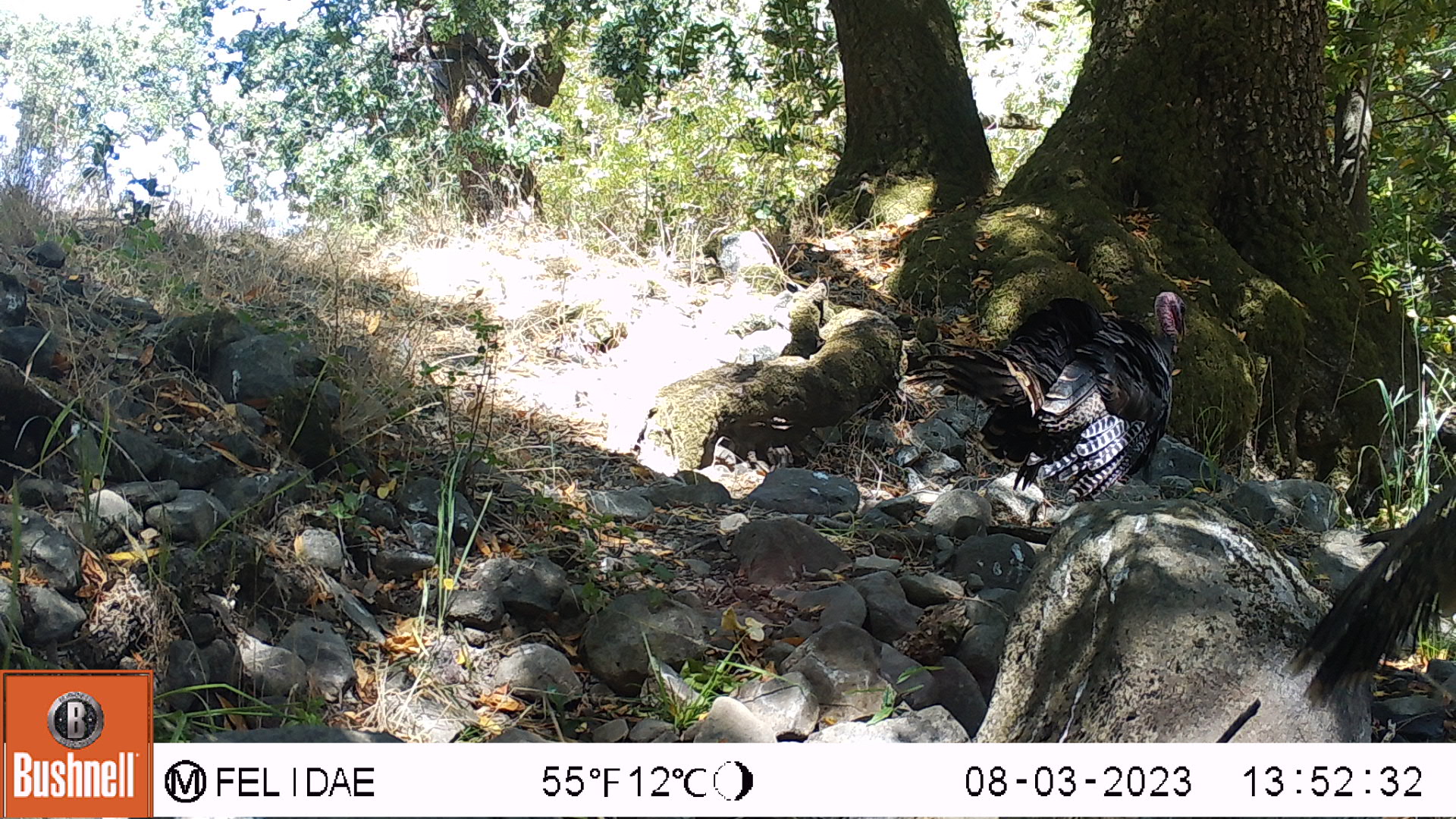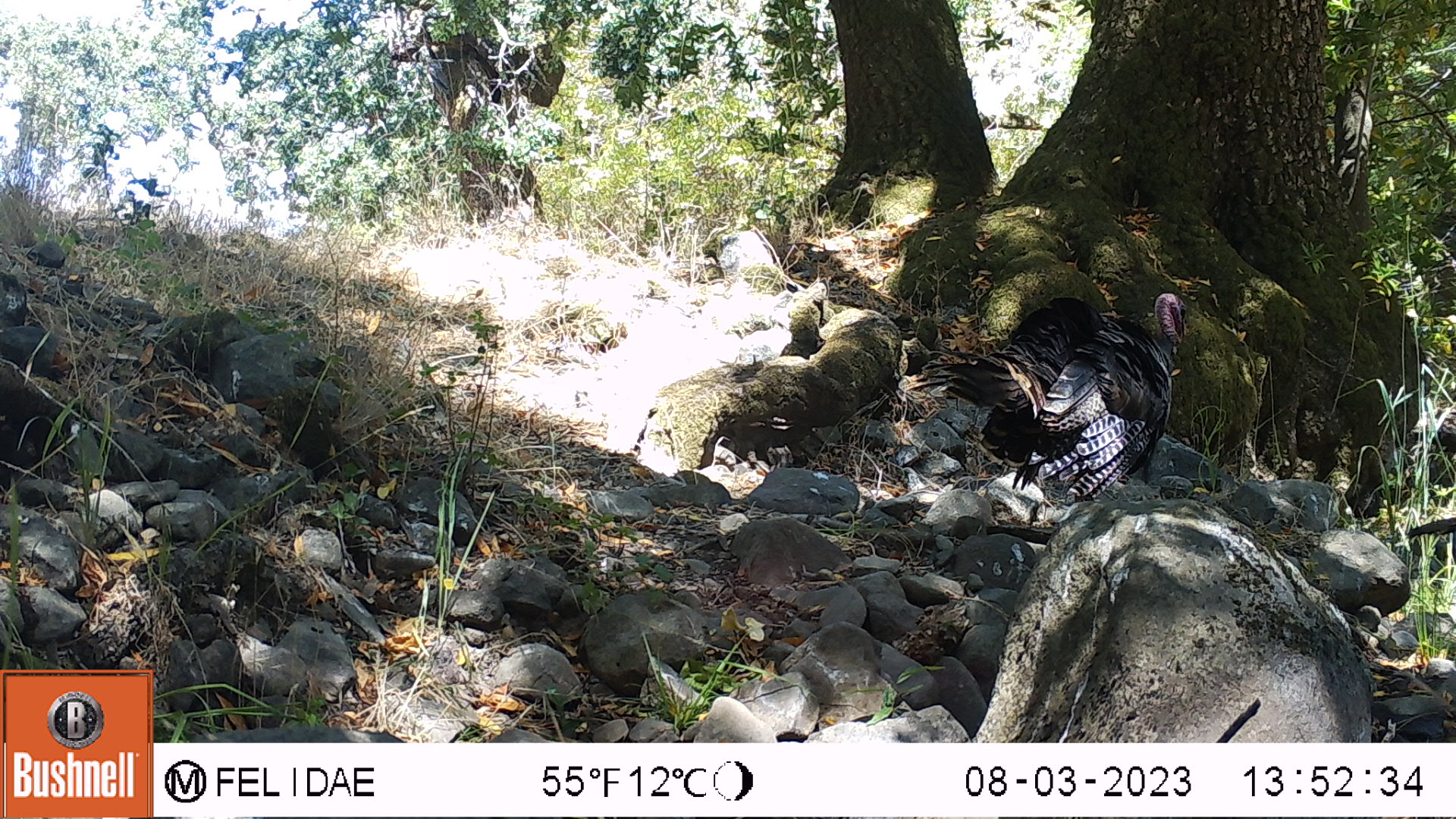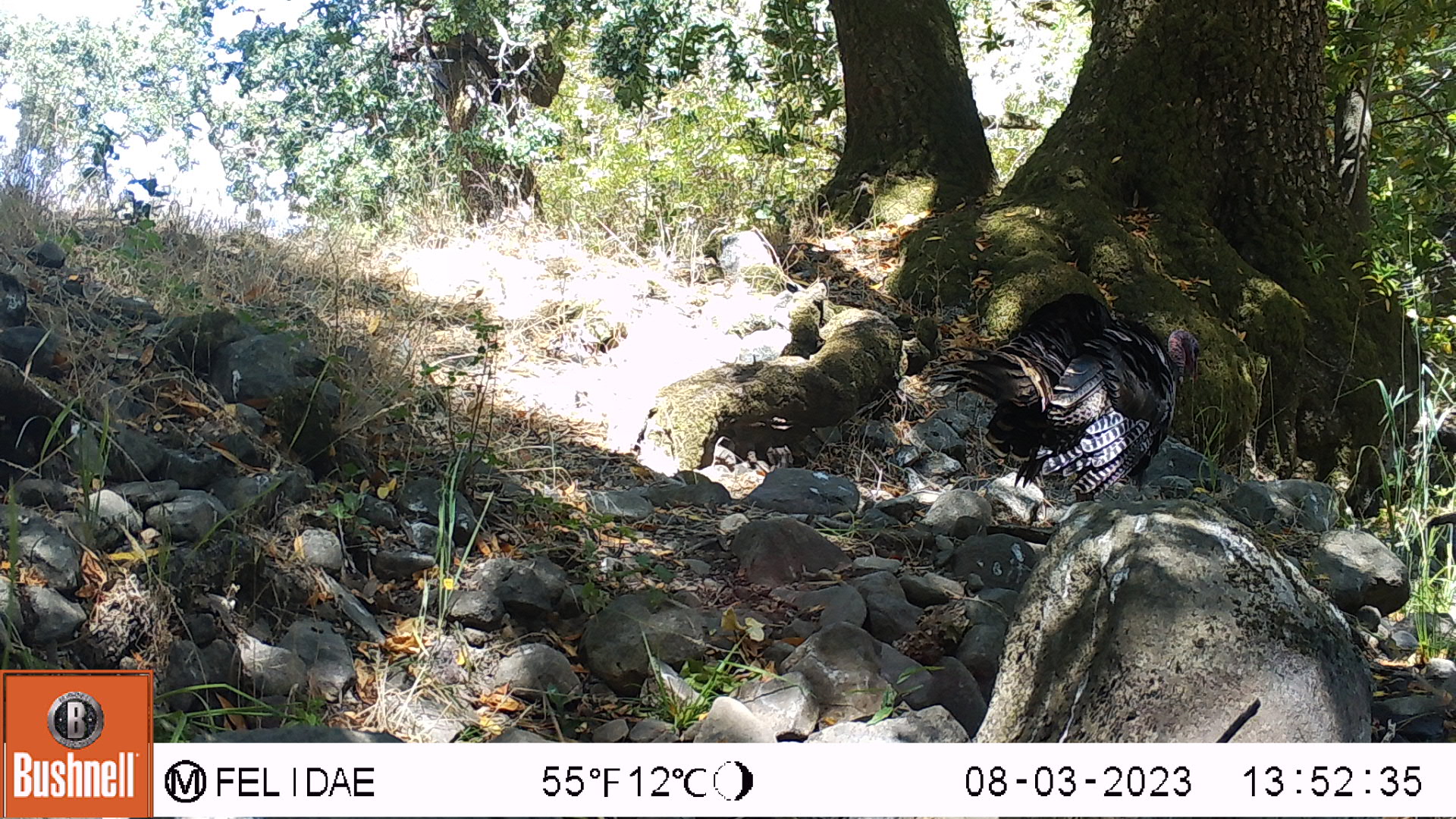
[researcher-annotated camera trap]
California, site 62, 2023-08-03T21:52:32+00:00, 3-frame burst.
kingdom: Animalia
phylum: Chordata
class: Aves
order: Galliformes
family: Phasianidae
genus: Meleagris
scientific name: Meleagris gallopavo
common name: turkey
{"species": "turkey (Meleagris gallopavo)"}